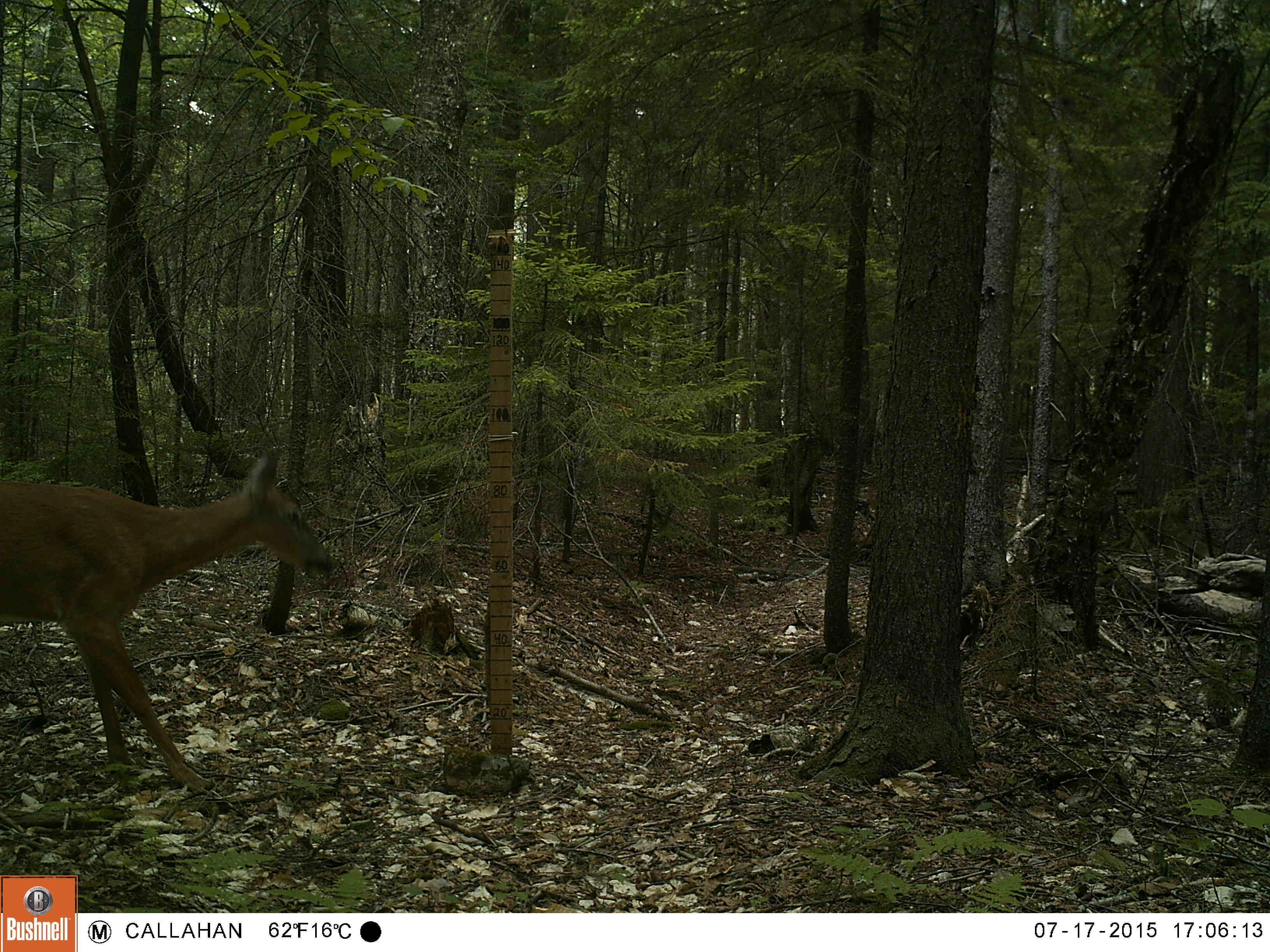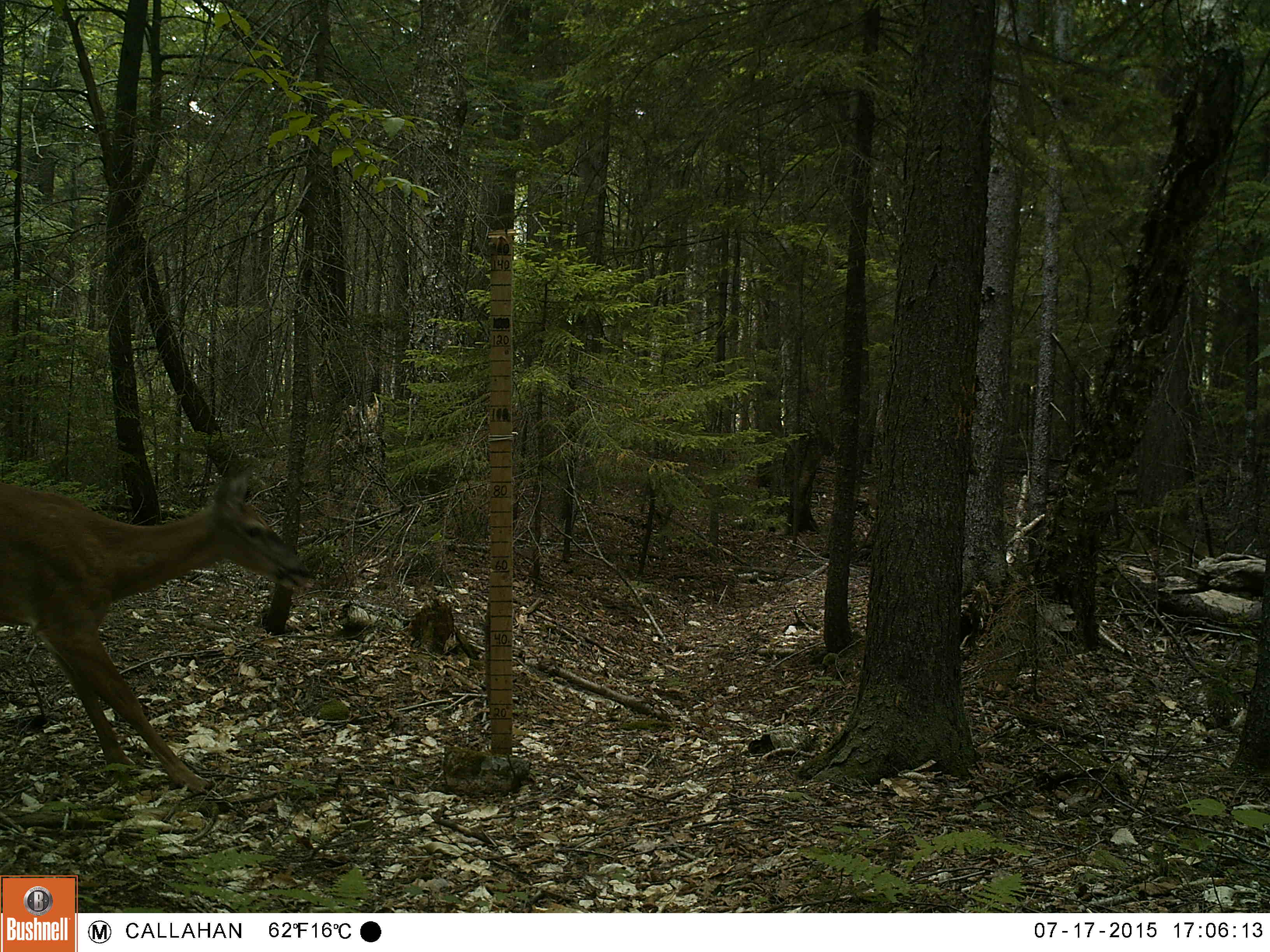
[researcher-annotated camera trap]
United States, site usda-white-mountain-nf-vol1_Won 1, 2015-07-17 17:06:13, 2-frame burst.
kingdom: Animalia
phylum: Chordata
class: Mammalia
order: Artiodactyla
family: Cervidae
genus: Odocoileus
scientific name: Odocoileus virginianus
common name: white-tailed deer